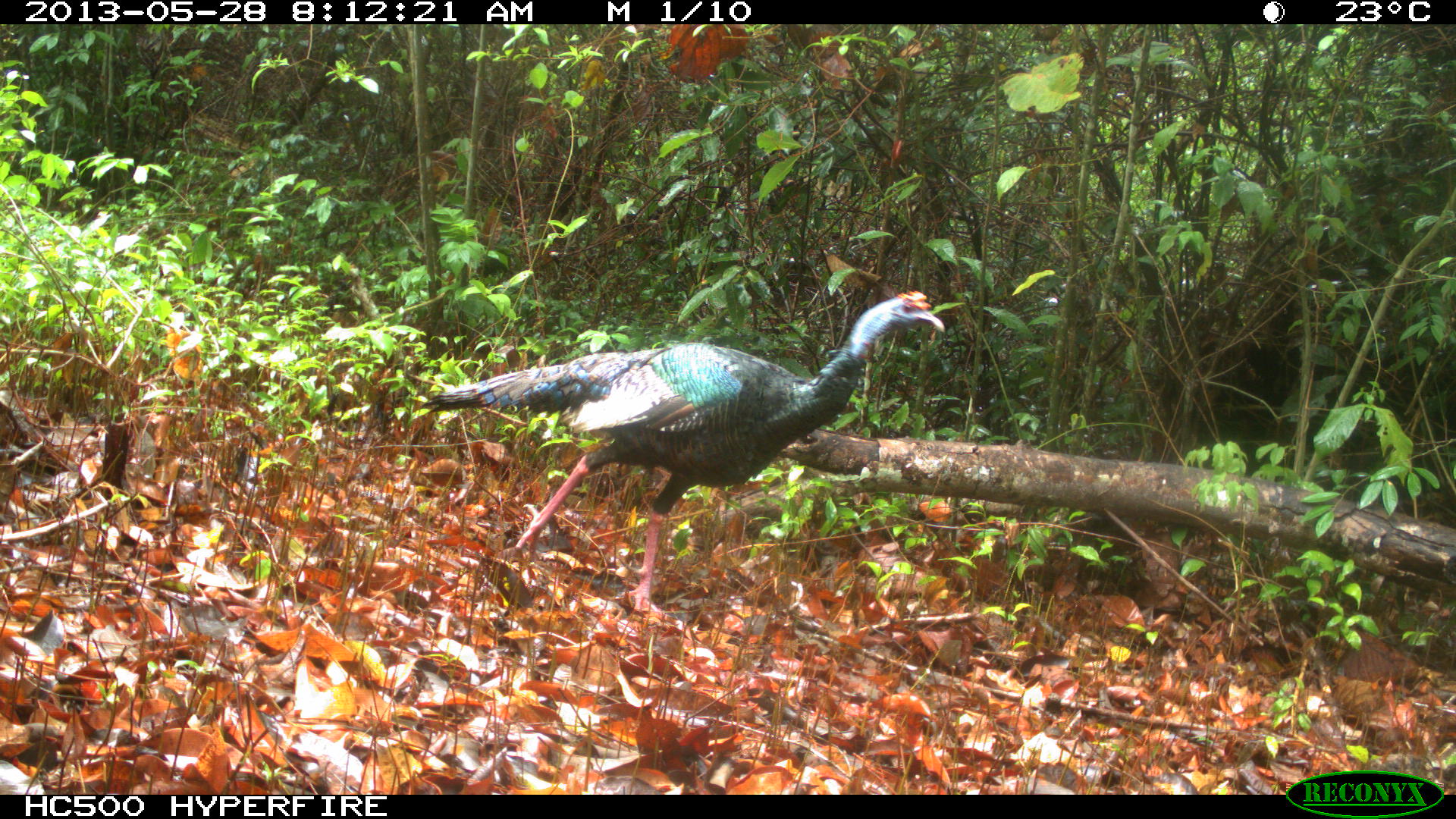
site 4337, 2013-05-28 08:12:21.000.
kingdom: Animalia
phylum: Chordata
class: Aves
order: Galliformes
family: Phasianidae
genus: Meleagris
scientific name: Meleagris ocellata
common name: ocellated turkey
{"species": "Meleagris ocellata (ocellated turkey)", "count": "1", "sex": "male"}